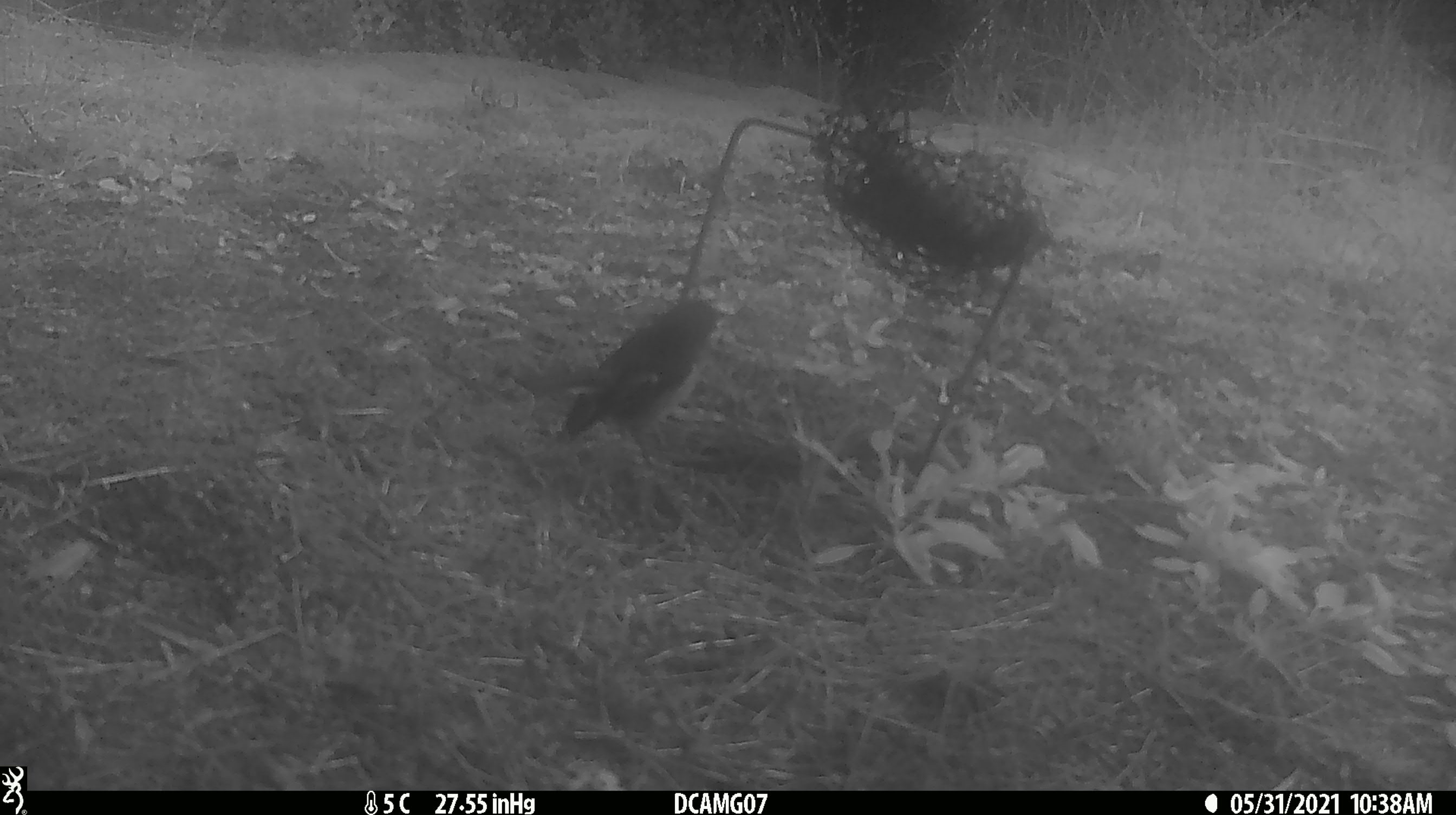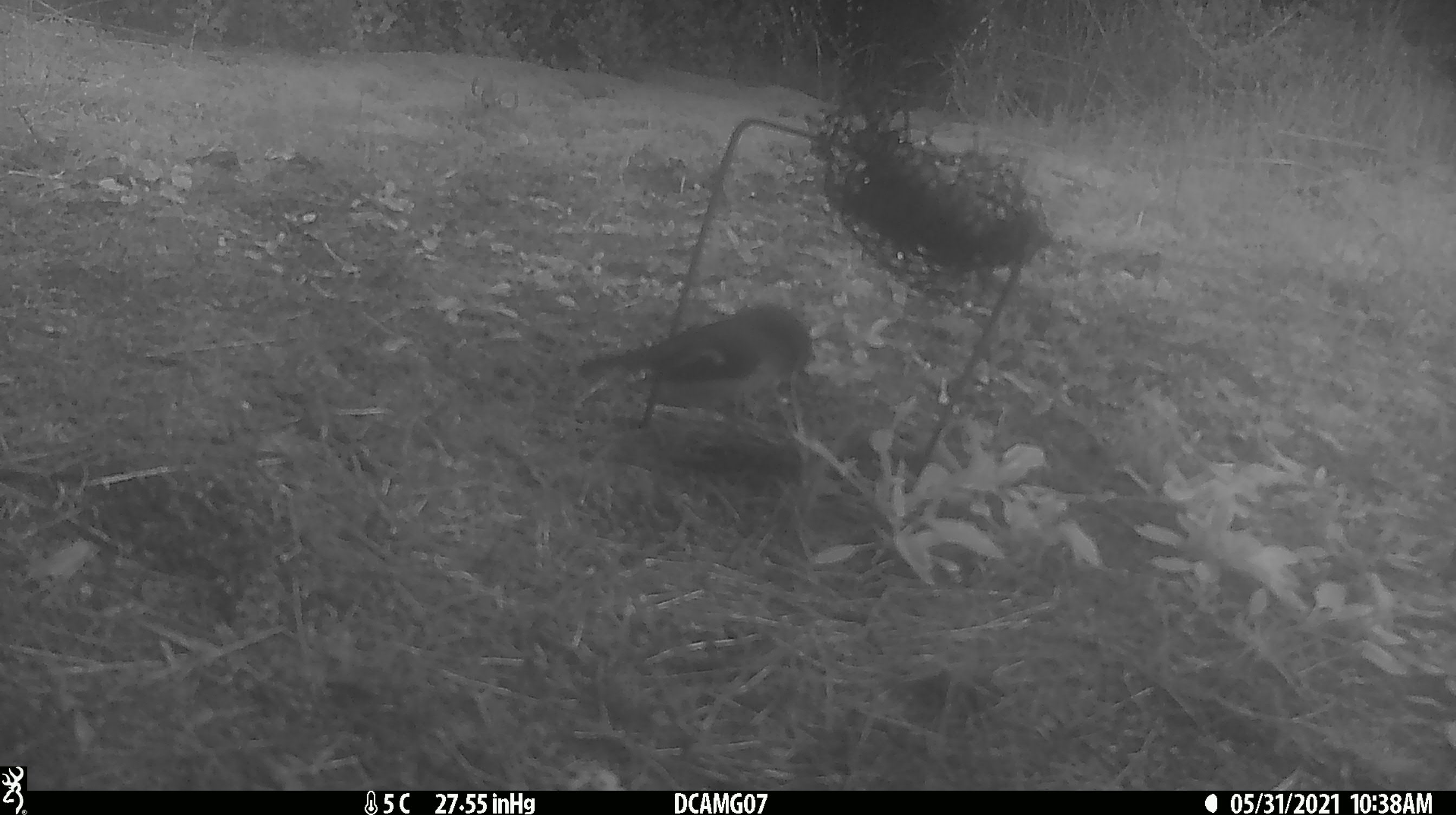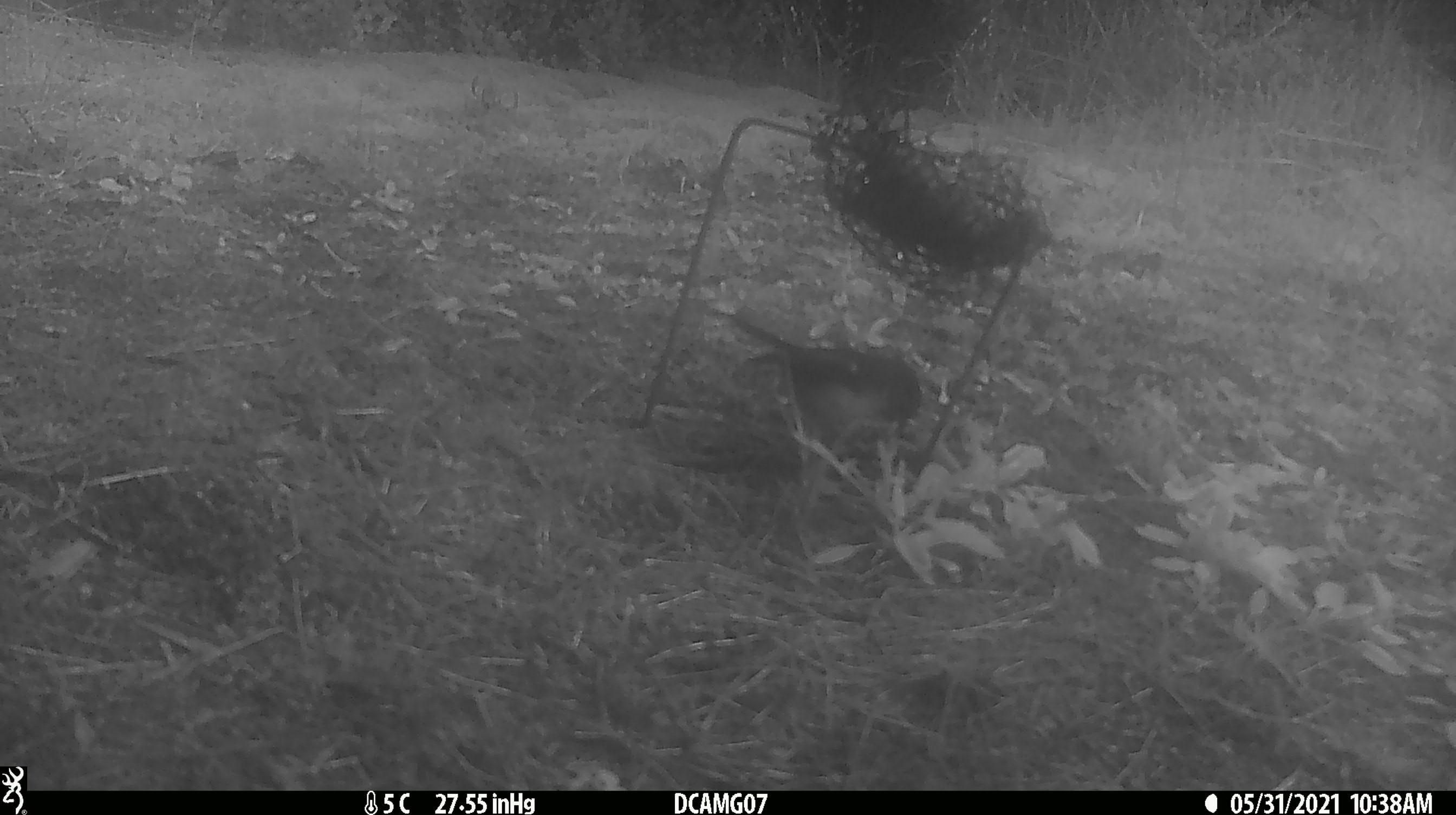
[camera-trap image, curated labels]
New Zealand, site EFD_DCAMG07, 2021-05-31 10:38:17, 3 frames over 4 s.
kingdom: Animalia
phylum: Chordata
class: Aves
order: Passeriformes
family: Petroicidae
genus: Petroica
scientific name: Petroica macrocephala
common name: tomtit